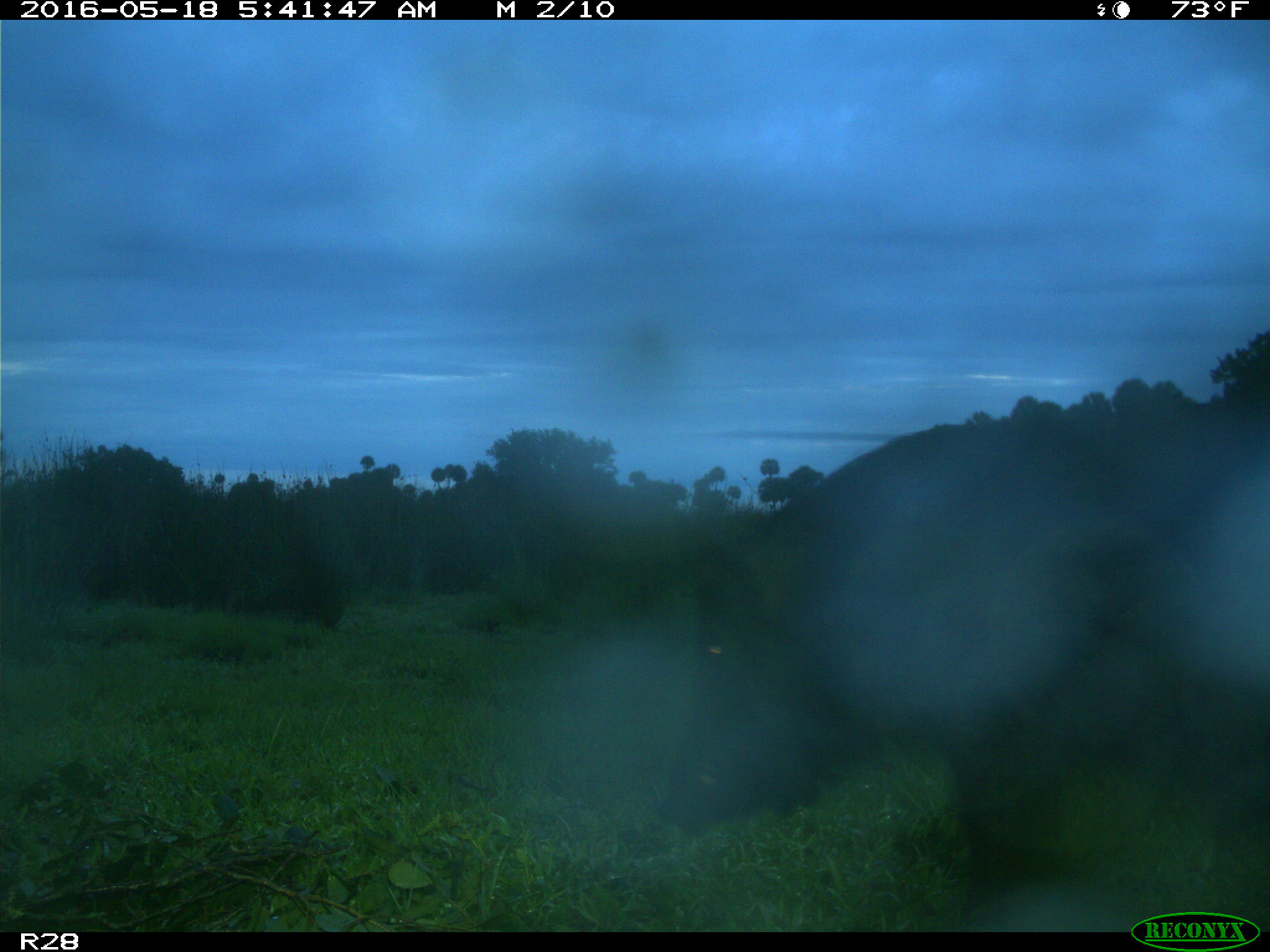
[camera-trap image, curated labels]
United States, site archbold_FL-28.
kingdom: Animalia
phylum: Chordata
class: Mammalia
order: Artiodactyla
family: Suidae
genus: Sus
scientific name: Sus scrofa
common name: wild boar